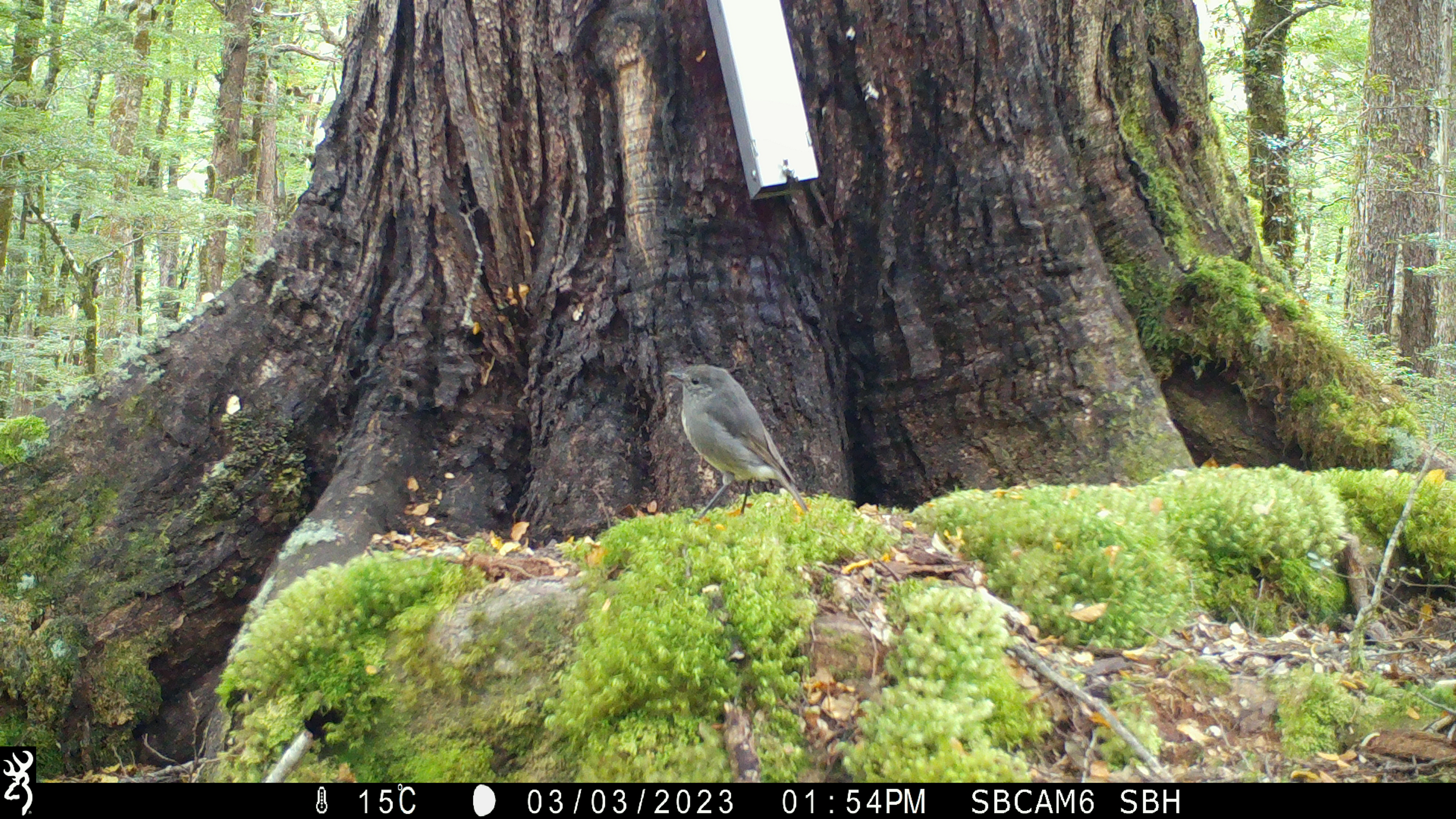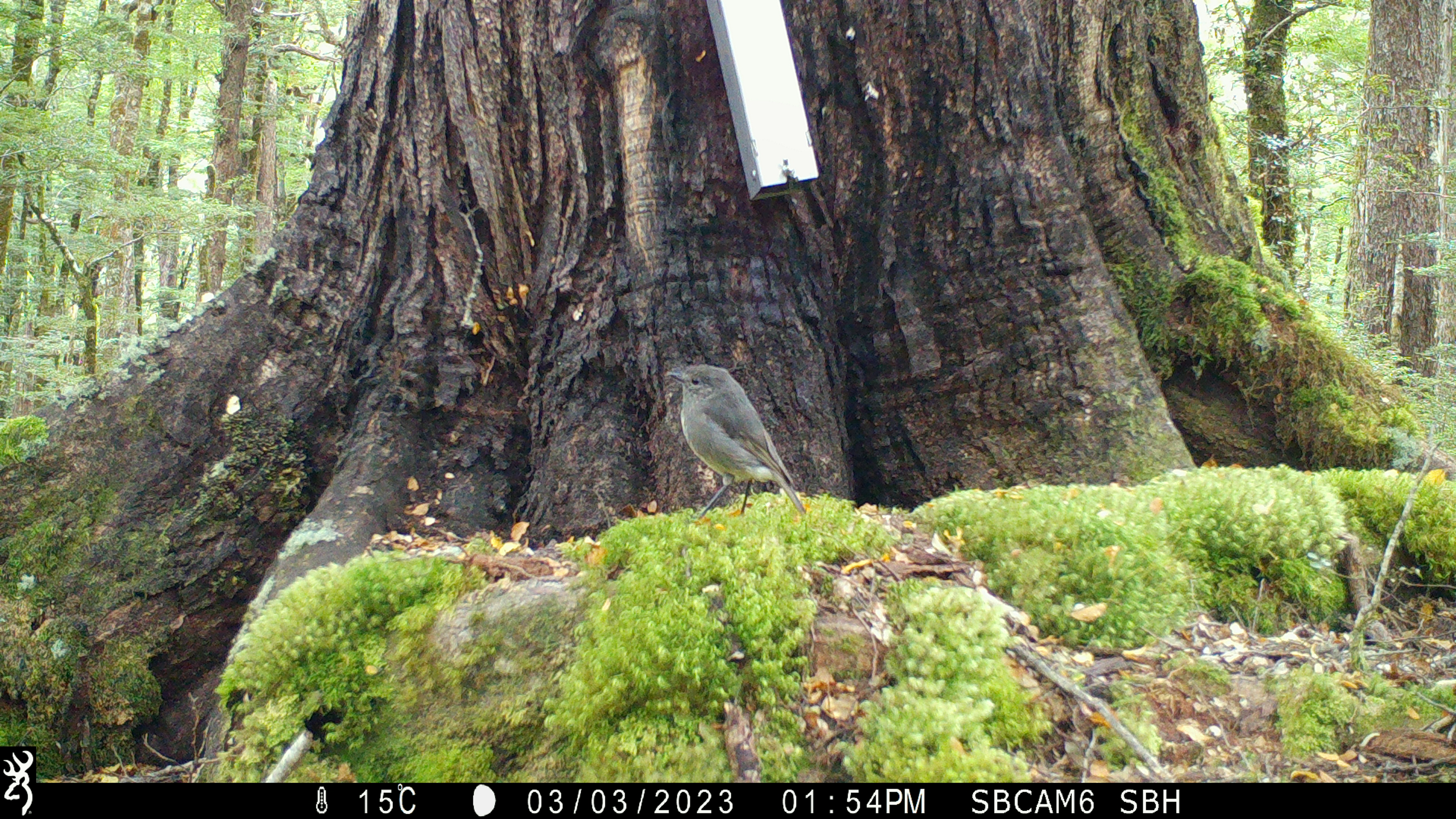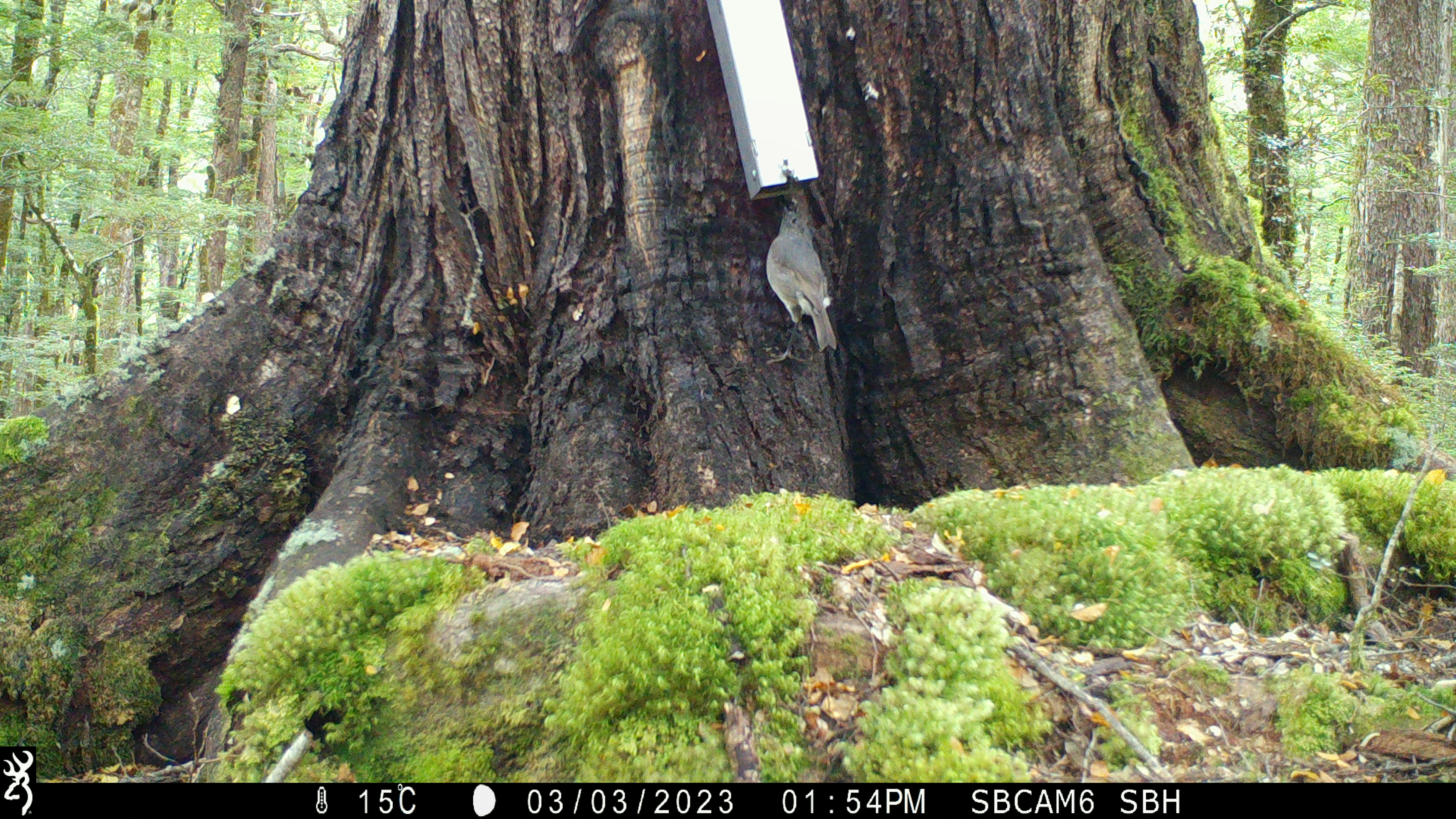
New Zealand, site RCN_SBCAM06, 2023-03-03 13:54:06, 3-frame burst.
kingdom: Animalia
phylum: Chordata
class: Aves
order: Passeriformes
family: Petroicidae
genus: Petroica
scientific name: Petroica australis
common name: new zealand robin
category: robin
Robin (new zealand robin) (Petroica australis).